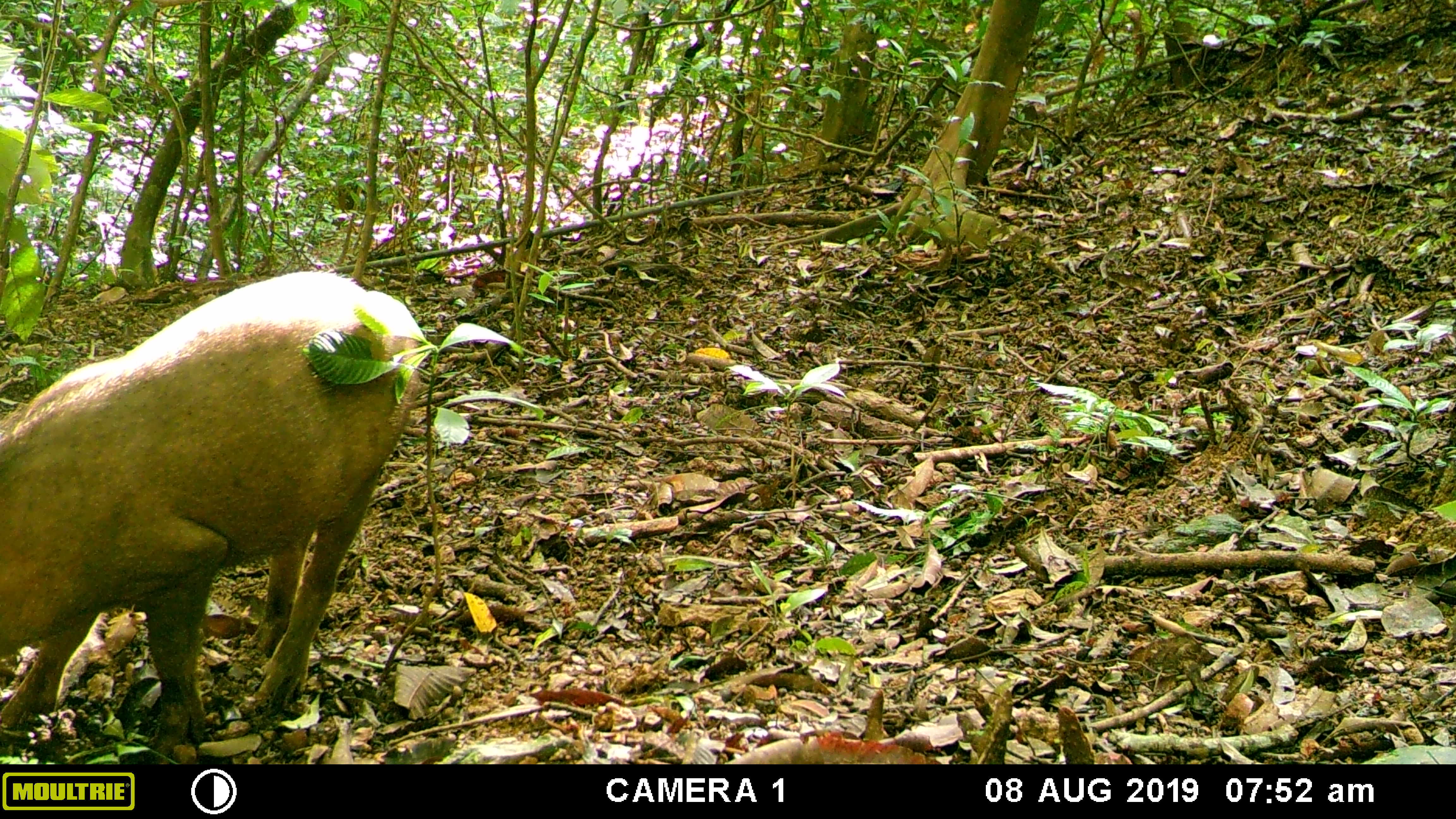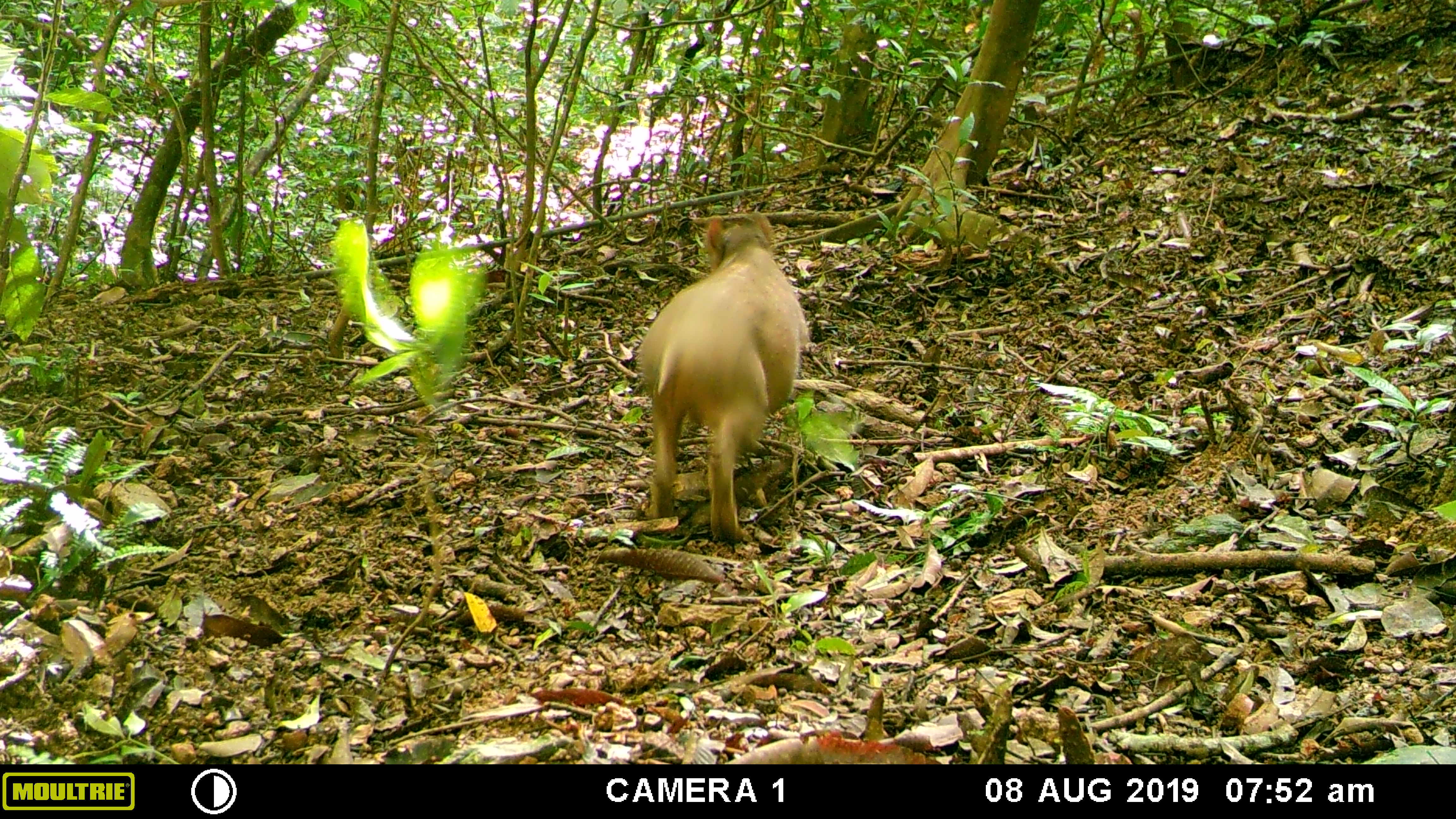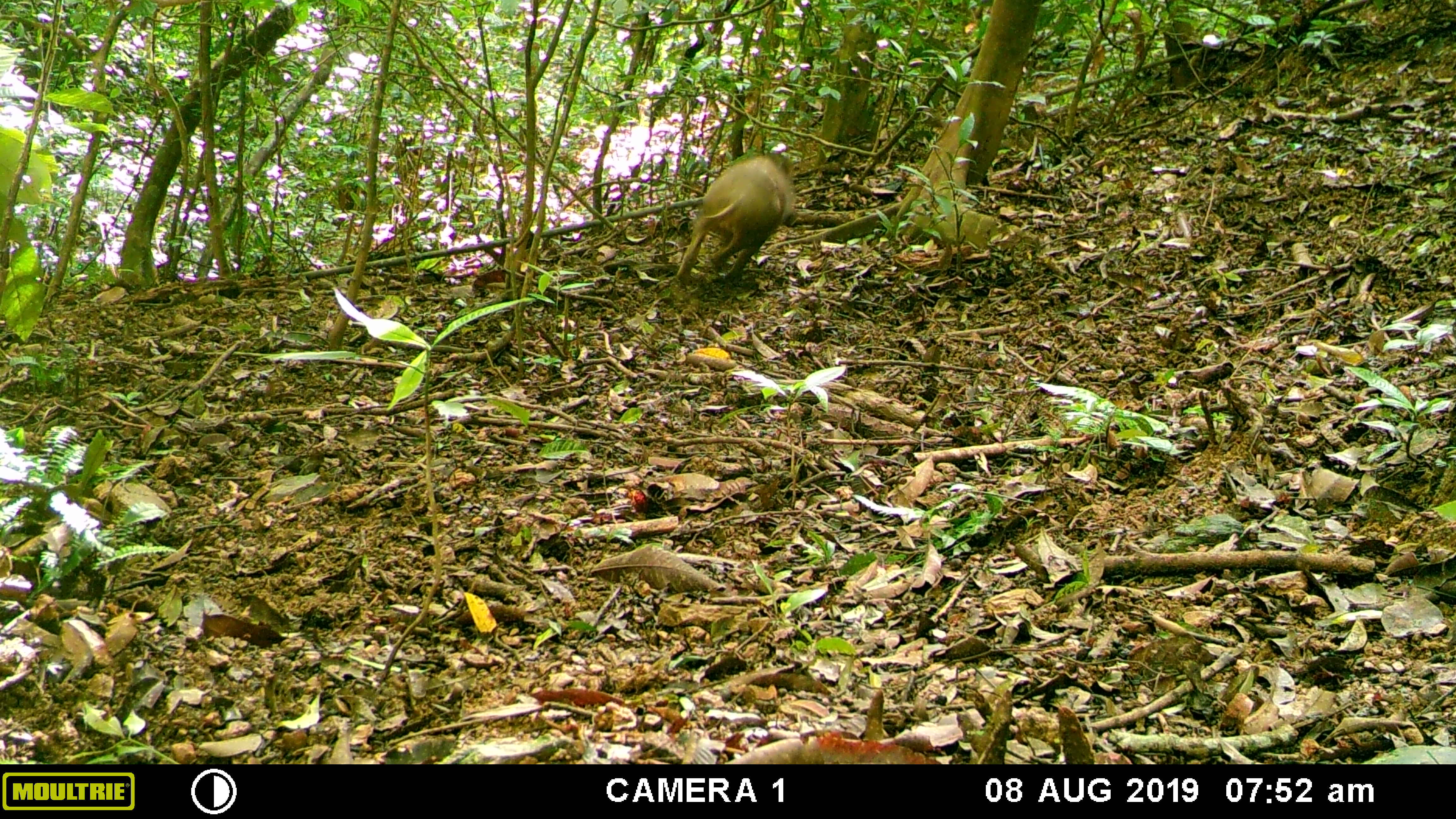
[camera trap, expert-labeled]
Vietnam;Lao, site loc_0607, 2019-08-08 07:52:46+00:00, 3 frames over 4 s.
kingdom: Animalia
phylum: Chordata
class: Mammalia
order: Artiodactyla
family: Suidae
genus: Sus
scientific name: Sus scrofa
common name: eurasian wild pig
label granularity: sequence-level